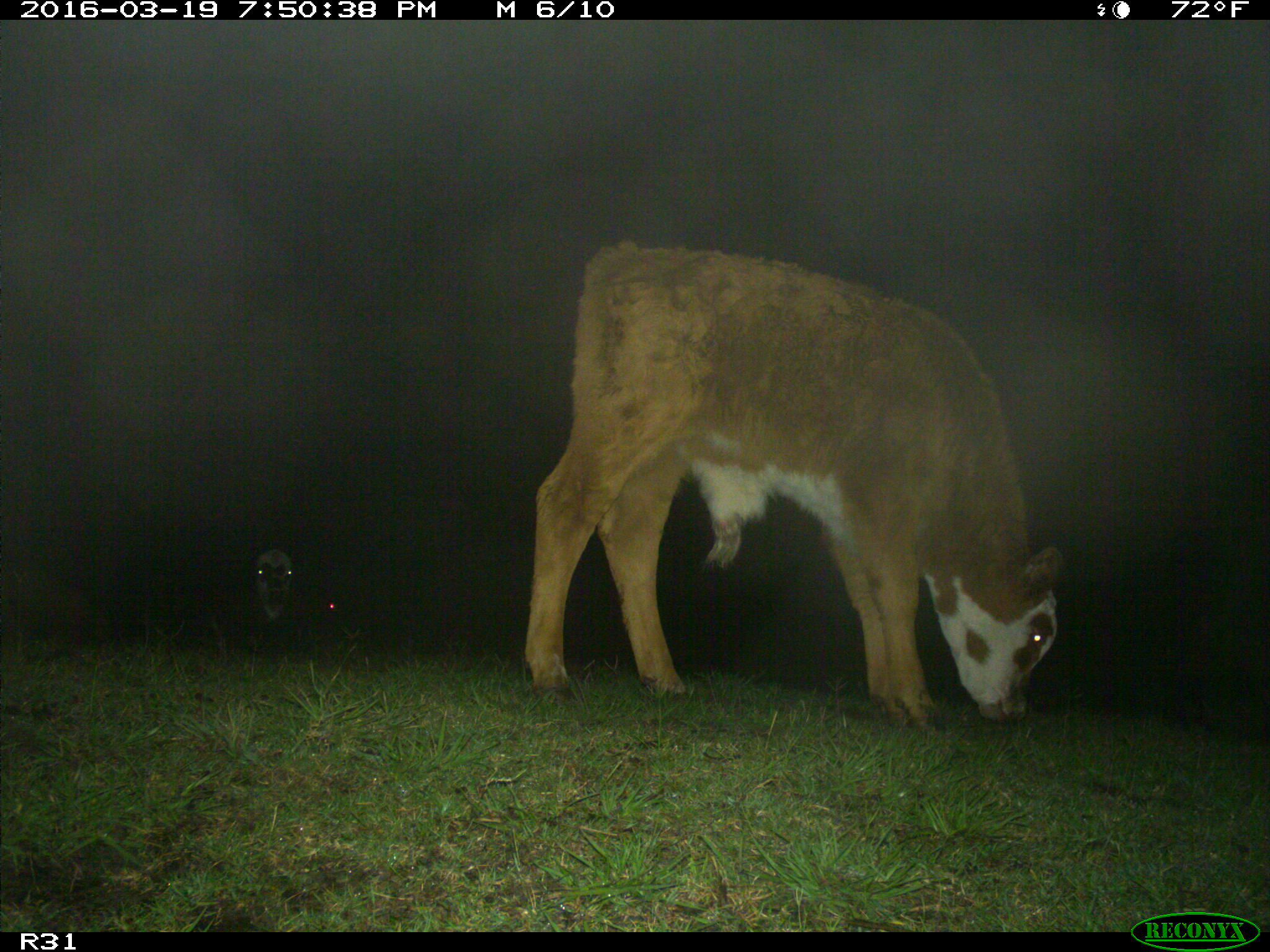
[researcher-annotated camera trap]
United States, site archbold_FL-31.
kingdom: Animalia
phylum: Chordata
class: Mammalia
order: Artiodactyla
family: Bovidae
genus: Bos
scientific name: Bos taurus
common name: domestic cow